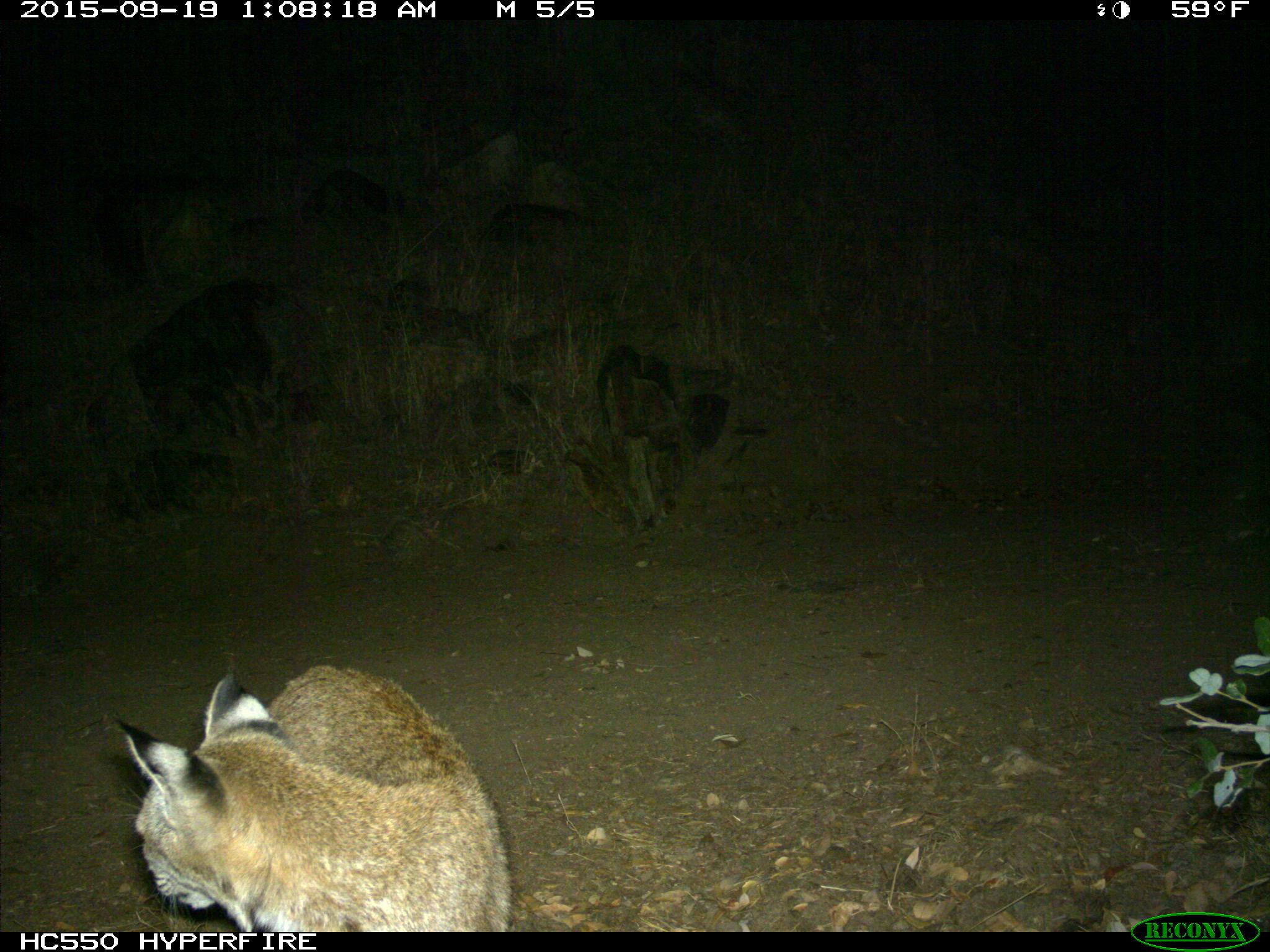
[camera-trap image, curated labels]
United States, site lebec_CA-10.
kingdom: Animalia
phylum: Chordata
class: Mammalia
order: Carnivora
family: Felidae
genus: Lynx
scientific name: Lynx rufus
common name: bobcat